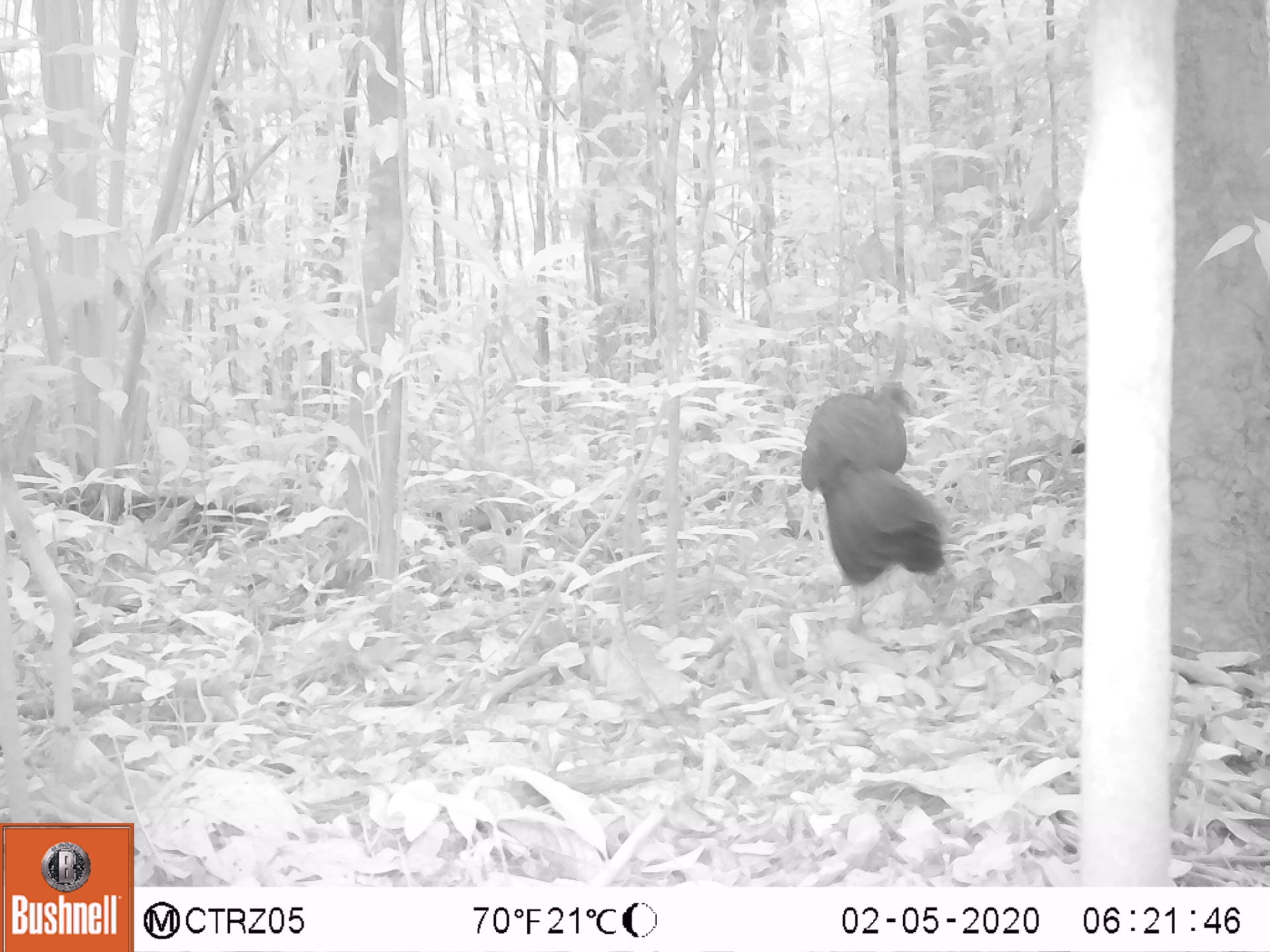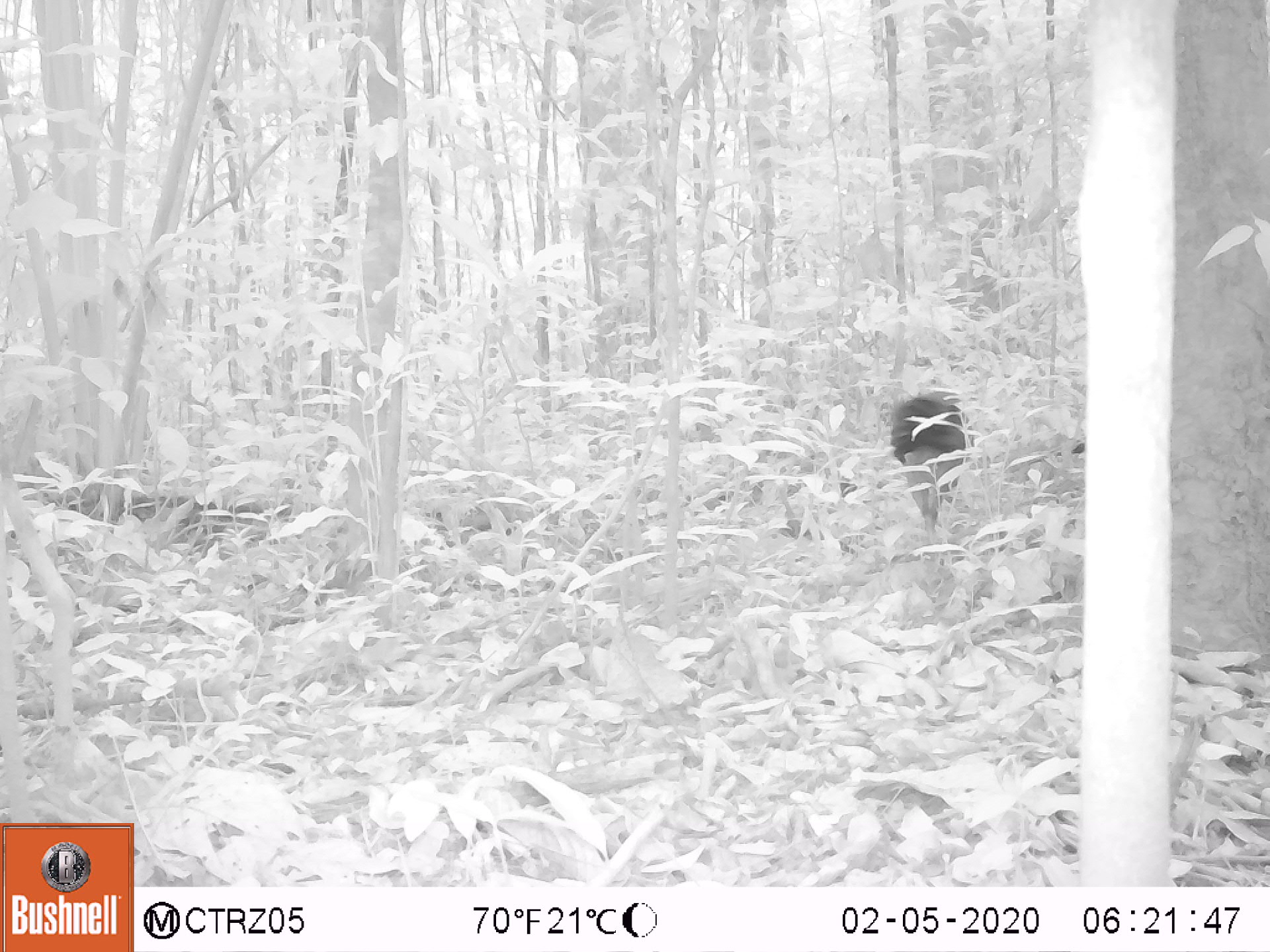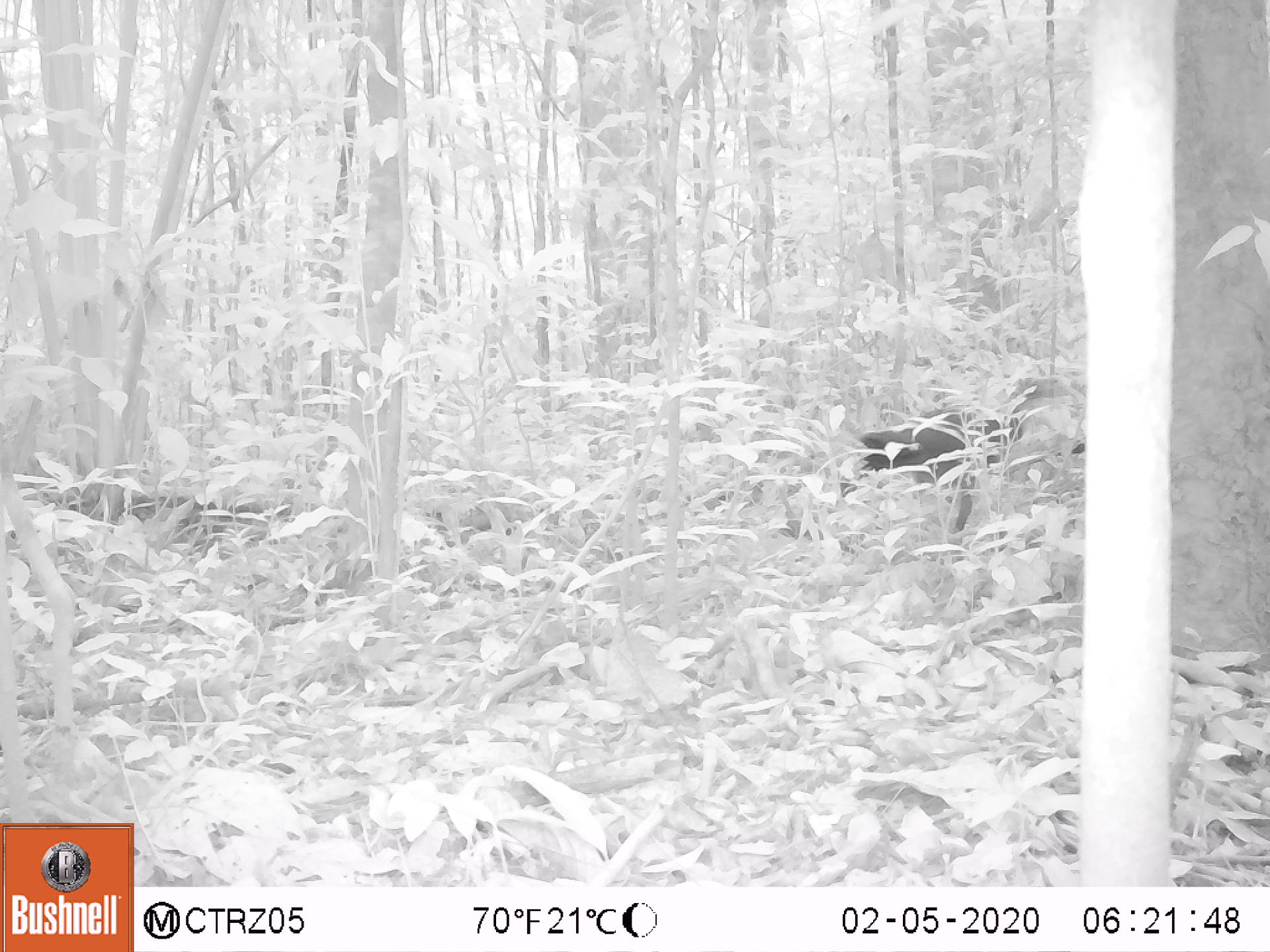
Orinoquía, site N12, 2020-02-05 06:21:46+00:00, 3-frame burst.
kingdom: Animalia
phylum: Chordata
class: Aves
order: Galliformes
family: Cracidae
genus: Mitu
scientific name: Mitu salvini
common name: salvin's currasow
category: salvins curassow